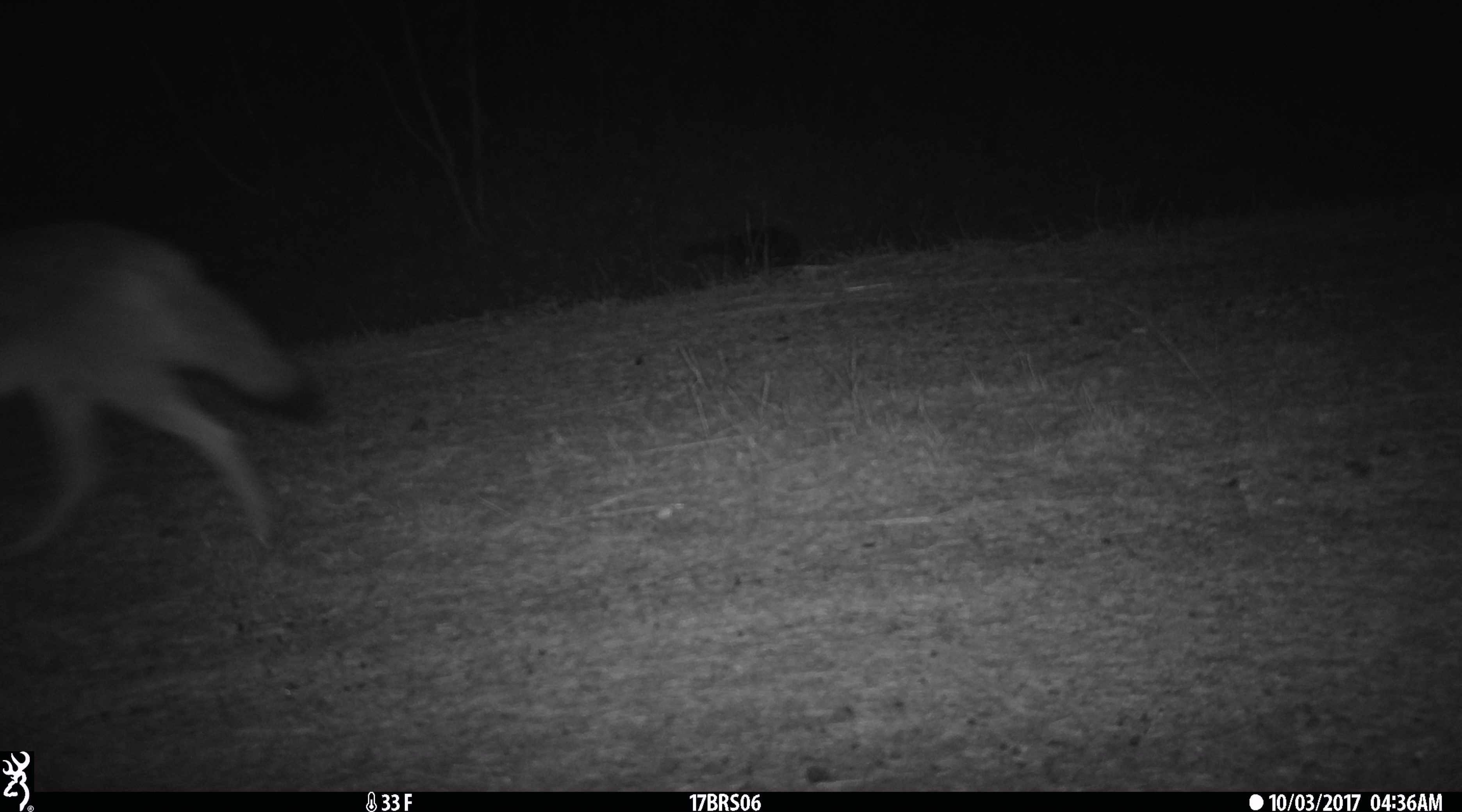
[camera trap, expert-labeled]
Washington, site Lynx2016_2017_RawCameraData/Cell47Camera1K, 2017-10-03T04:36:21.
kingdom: Animalia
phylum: Chordata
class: Mammalia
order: Carnivora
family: Canidae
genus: Canis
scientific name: Canis latrans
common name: coyote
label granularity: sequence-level